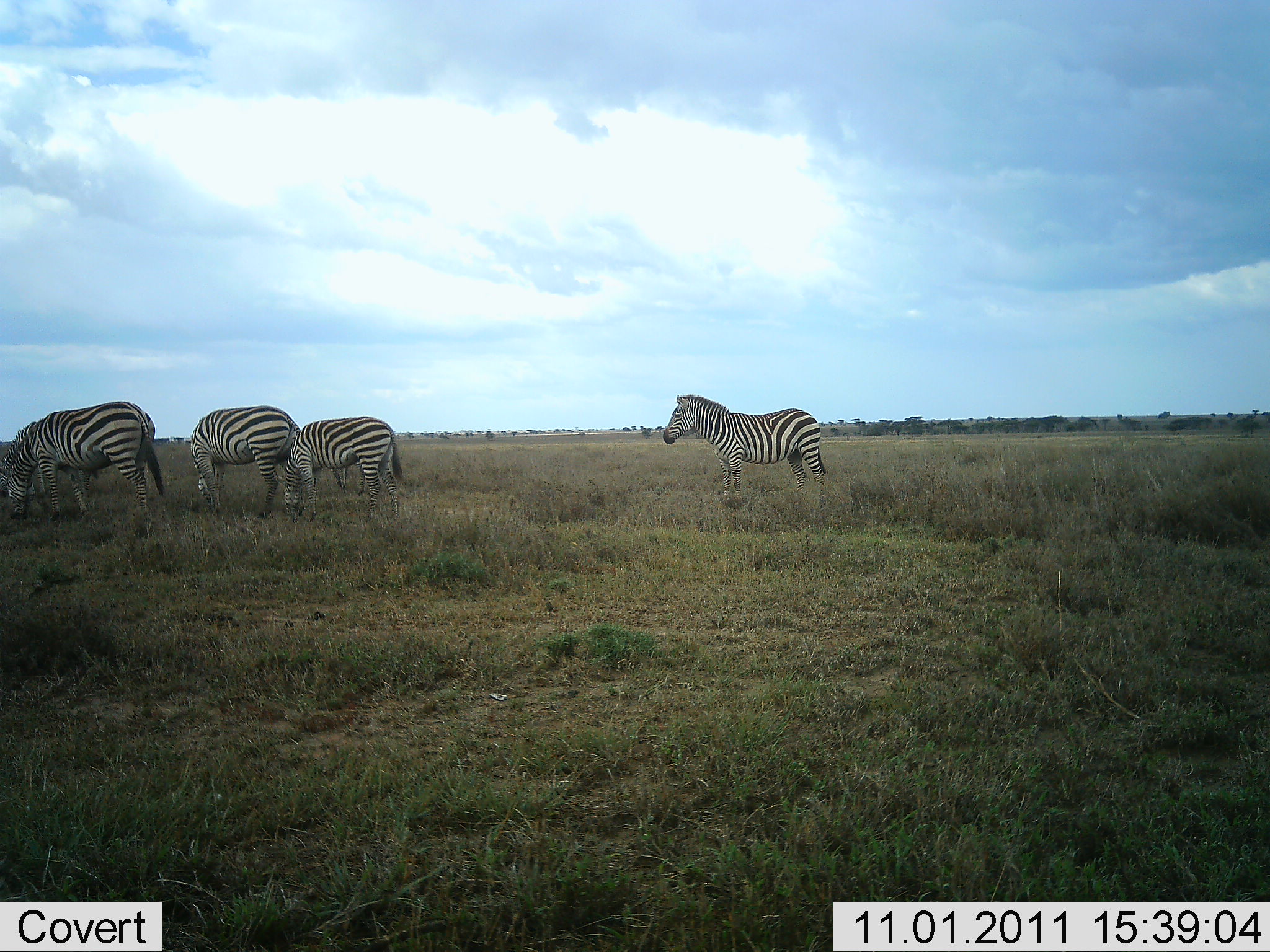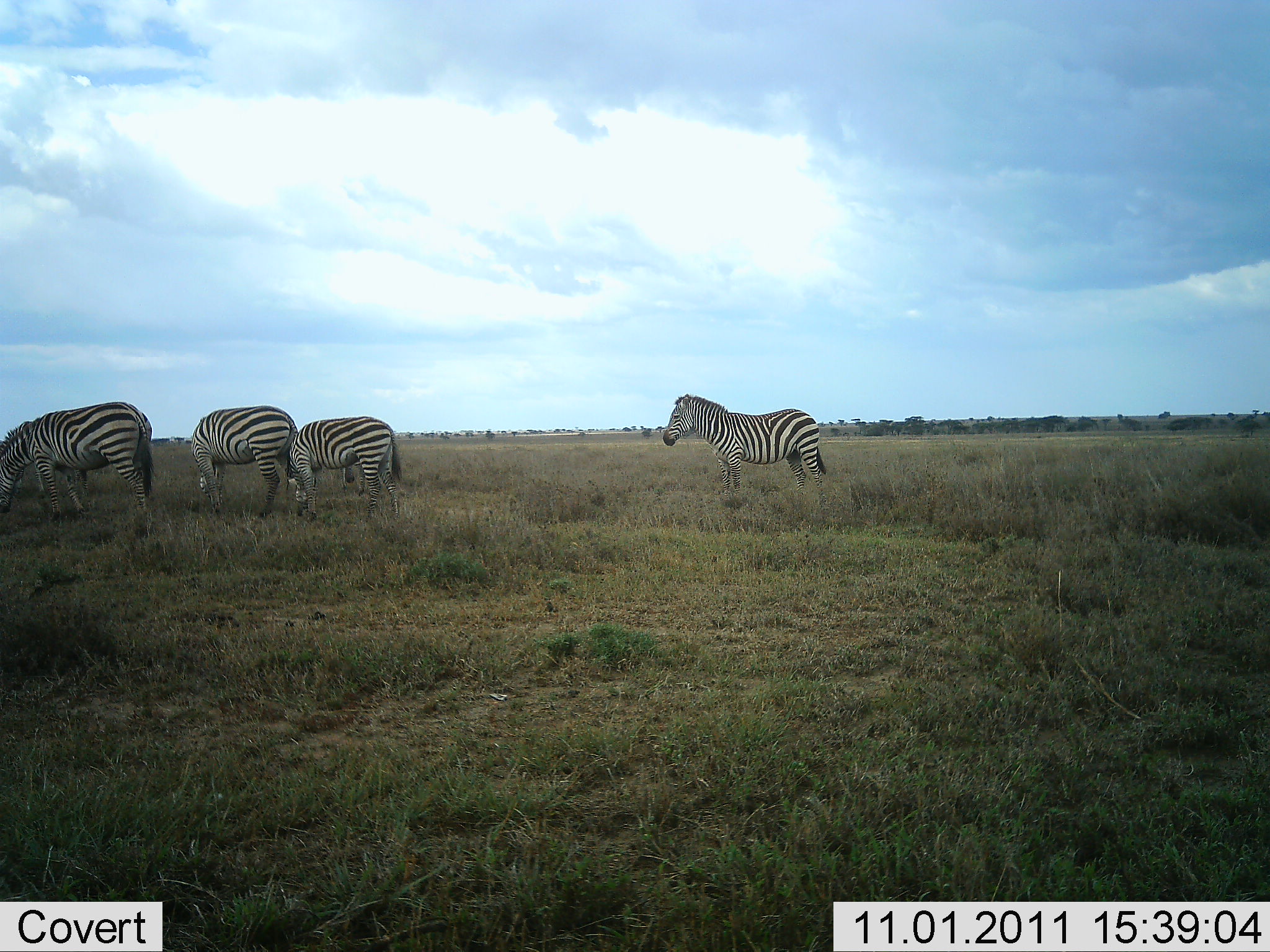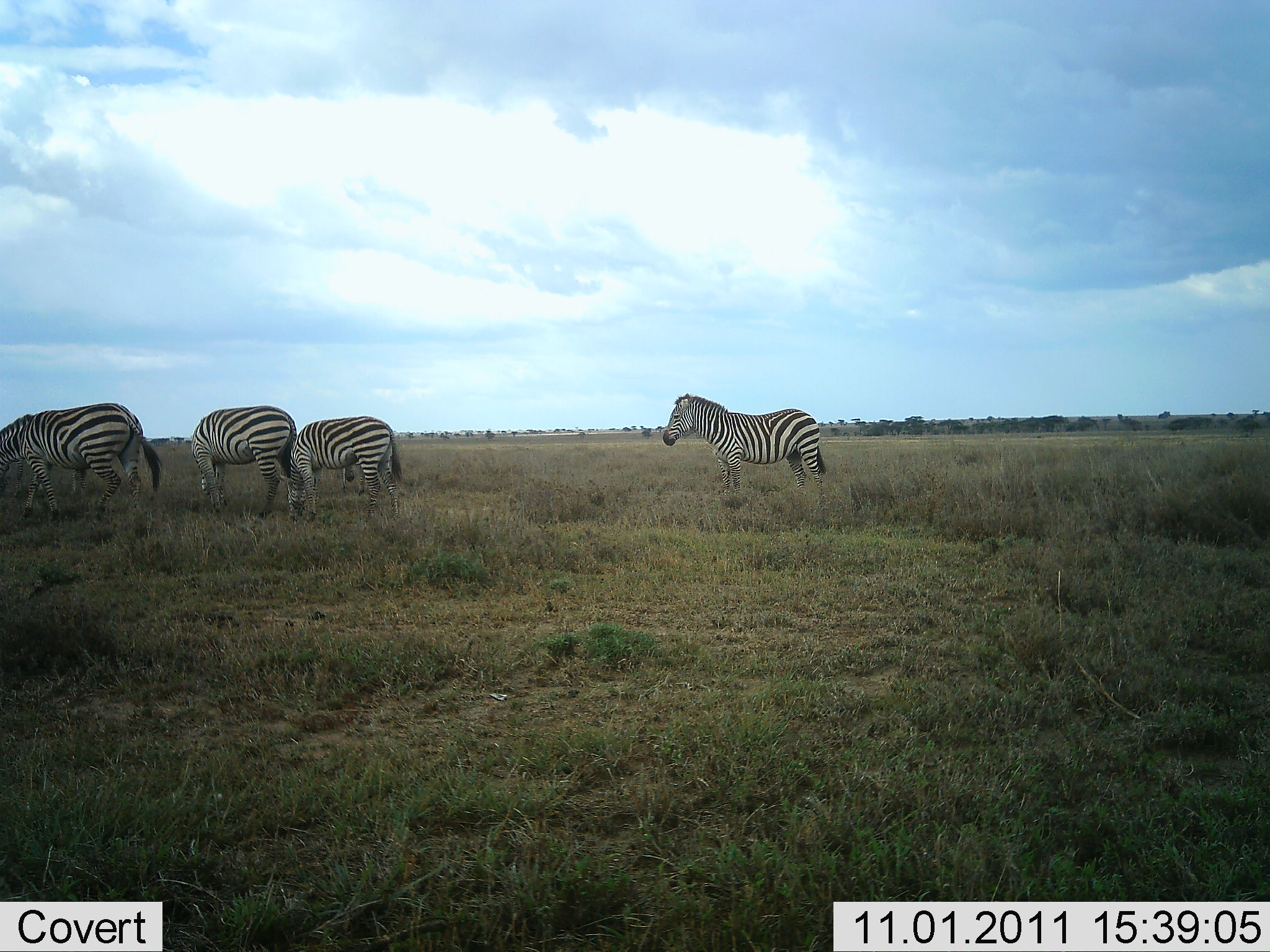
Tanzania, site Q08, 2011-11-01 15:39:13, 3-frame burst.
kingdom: Animalia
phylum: Chordata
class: Mammalia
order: Perissodactyla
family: Equidae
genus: Equus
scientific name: Equus quagga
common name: plains zebra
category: zebra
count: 4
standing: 46%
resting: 0%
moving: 15%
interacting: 0%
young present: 0%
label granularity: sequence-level